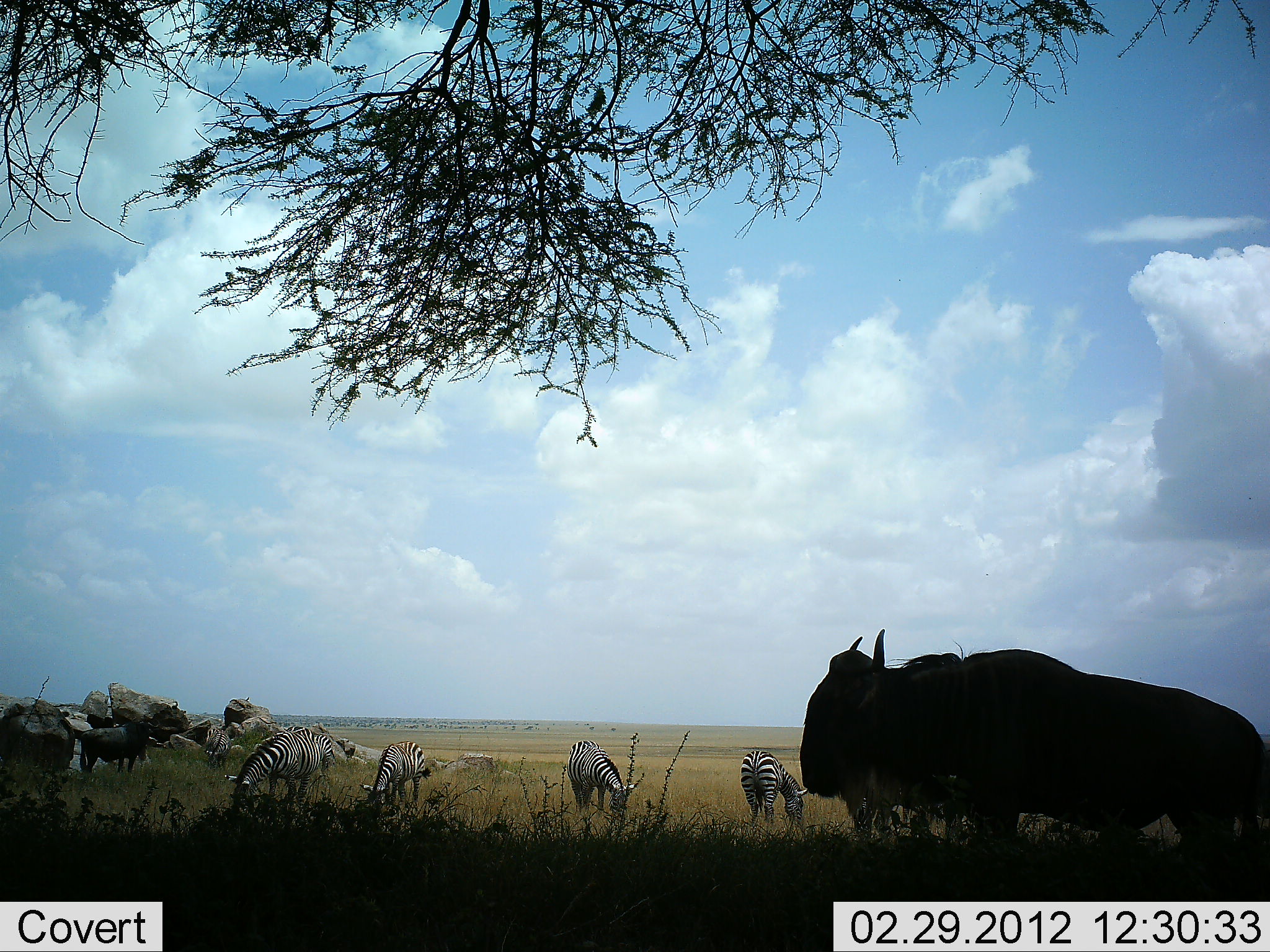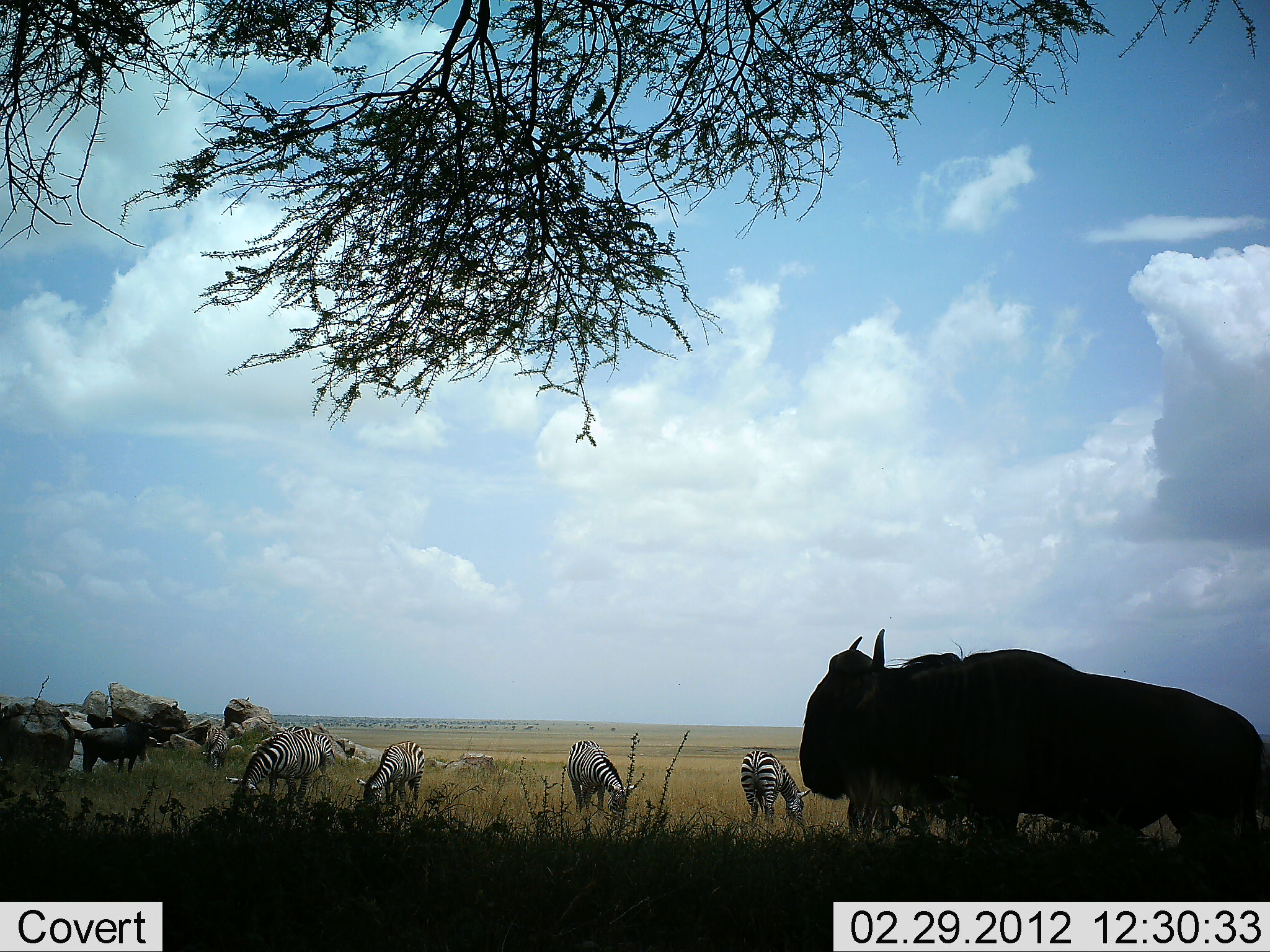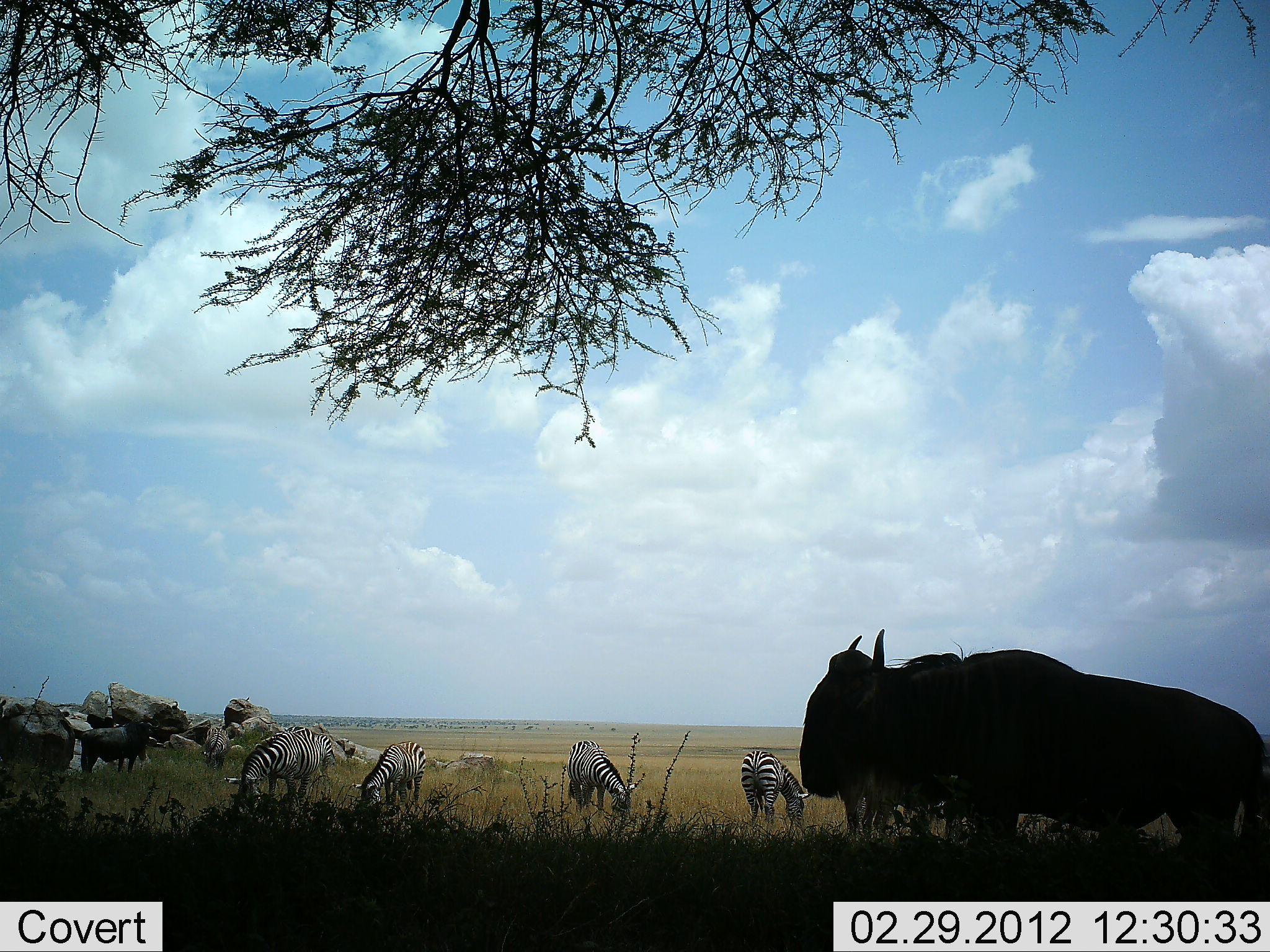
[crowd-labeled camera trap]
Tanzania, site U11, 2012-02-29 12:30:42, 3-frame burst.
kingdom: Animalia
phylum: Chordata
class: Mammalia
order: Artiodactyla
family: Bovidae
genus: Connochaetes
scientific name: Connochaetes taurinus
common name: blue wildebeest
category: wildebeest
Wildebeest (blue wildebeest) (Connochaetes taurinus), count 3. Behavior (volunteer vote fractions): standing 100%, resting 0%, moving 0%, interacting 0%. Young present (vote fraction): 0%. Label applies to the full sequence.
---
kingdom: Animalia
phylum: Chordata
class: Mammalia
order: Perissodactyla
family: Equidae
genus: Equus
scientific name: Equus quagga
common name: plains zebra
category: zebra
Zebra (plains zebra) (Equus quagga), count 5. Behavior (volunteer vote fractions): standing 25%, resting 0%, moving 0%, interacting 0%. Young present (vote fraction): 0%. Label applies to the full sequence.